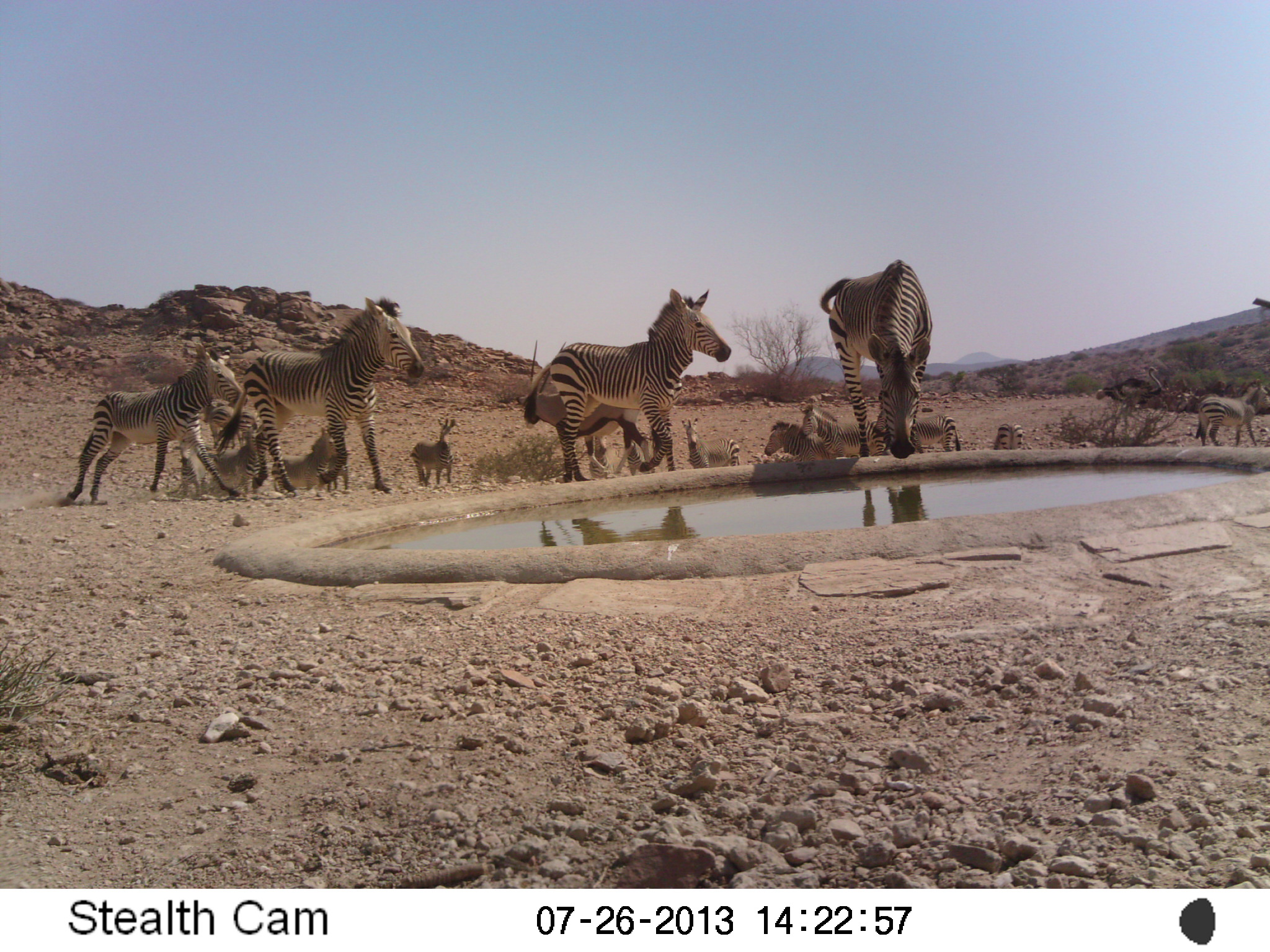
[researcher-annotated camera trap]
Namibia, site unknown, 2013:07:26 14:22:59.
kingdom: Animalia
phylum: Chordata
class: Mammalia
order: Perissodactyla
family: Equidae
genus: Equus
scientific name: Equus zebra hartmannae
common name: hartmann's mountain zebra